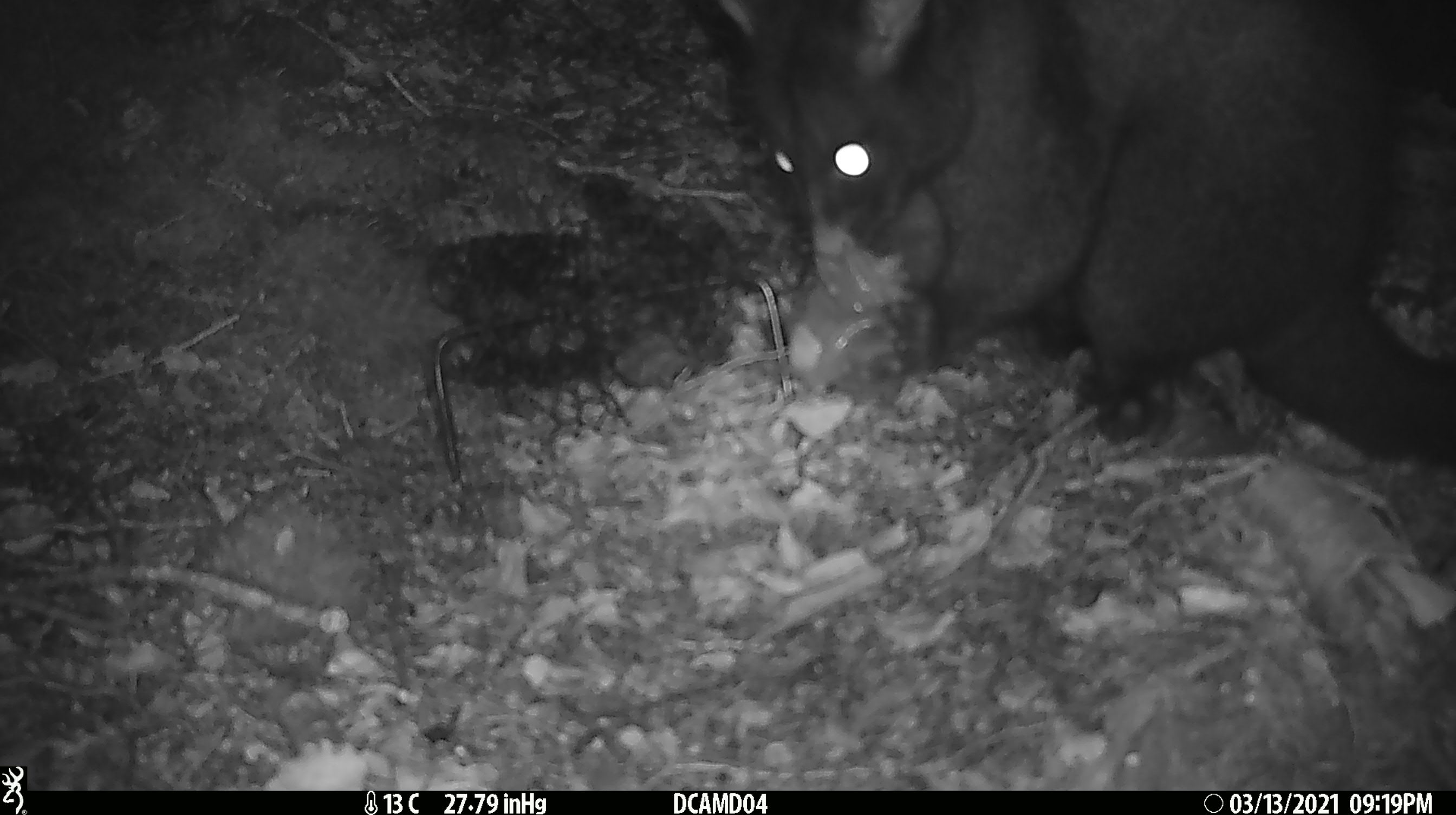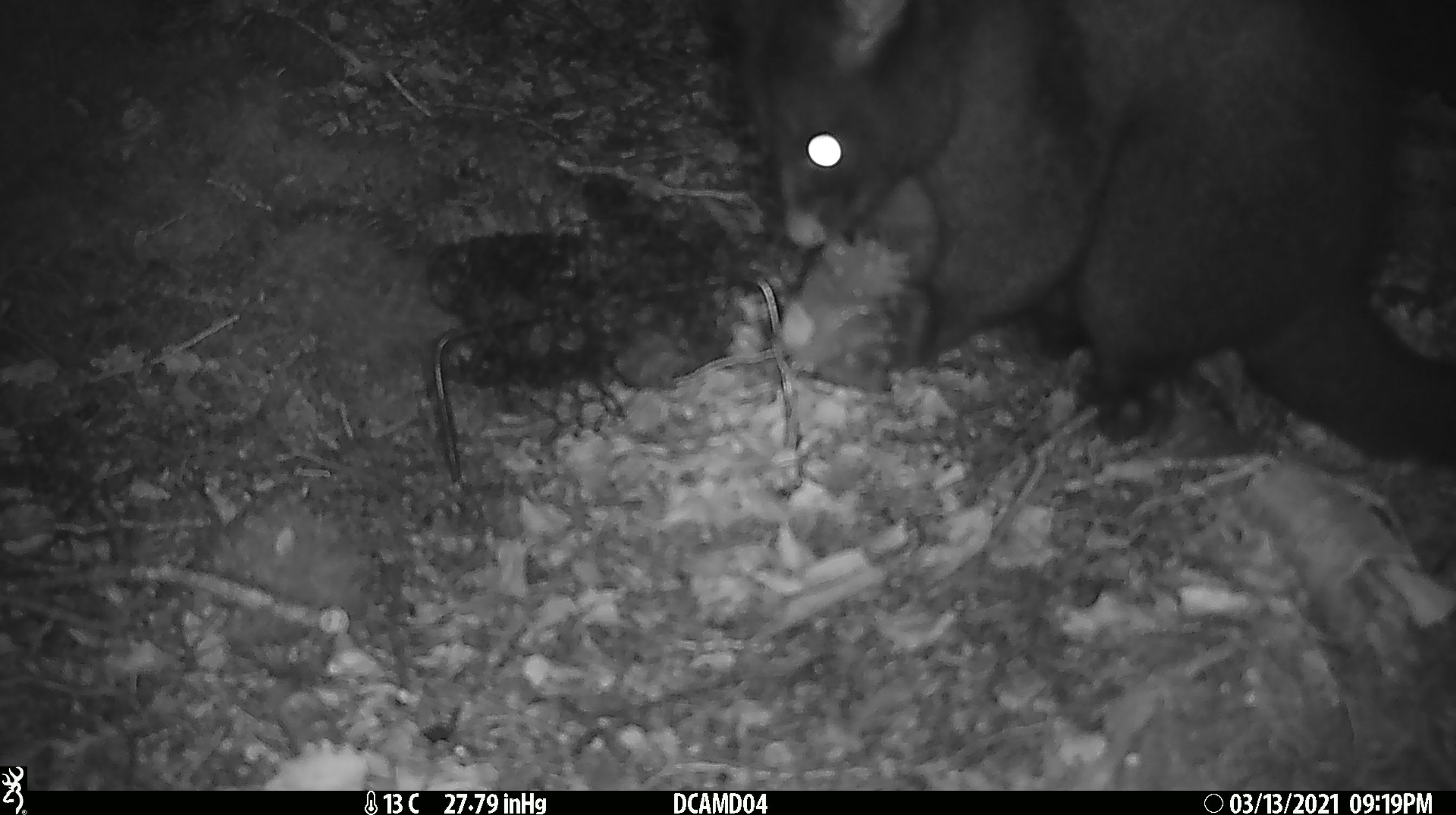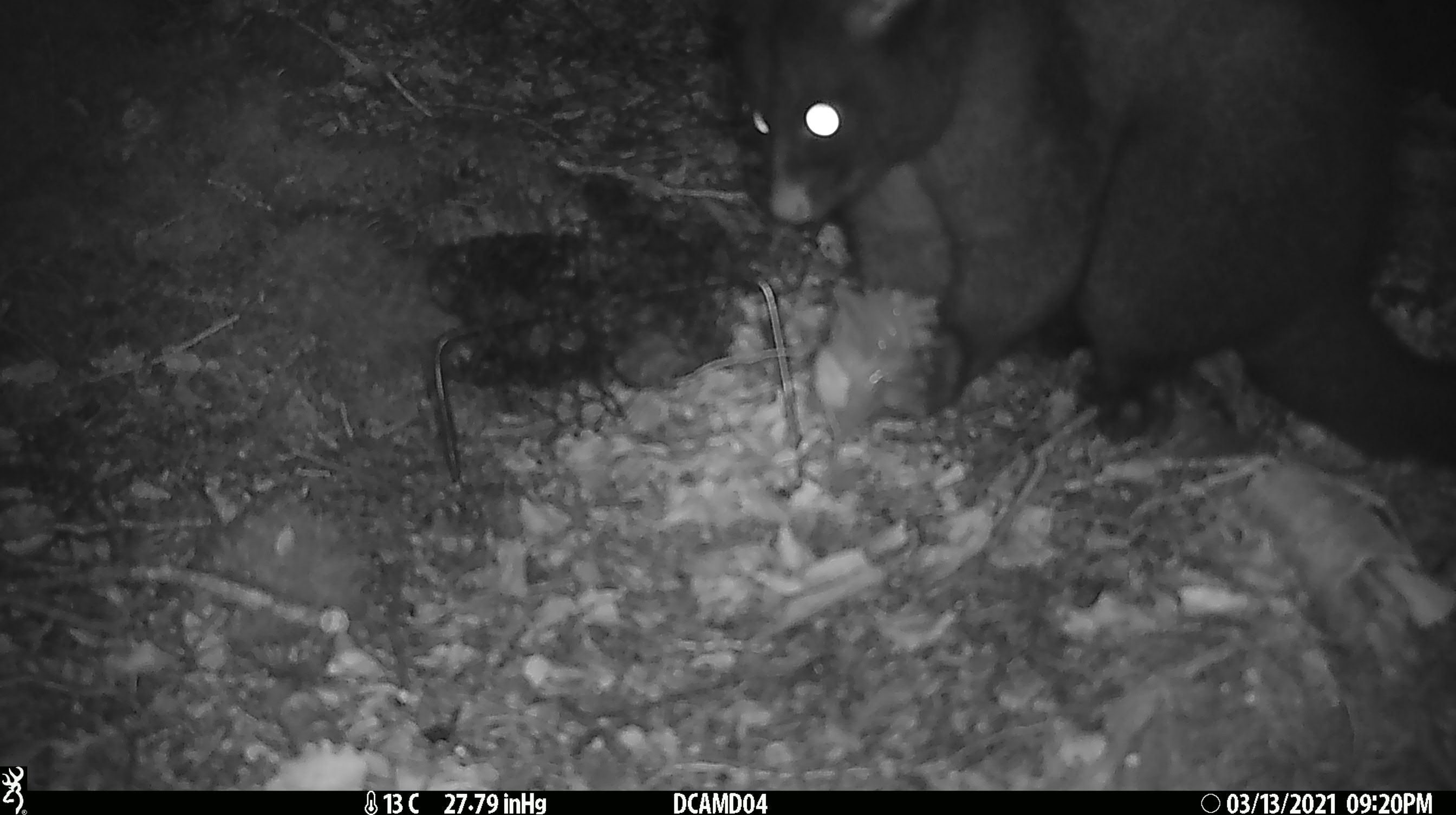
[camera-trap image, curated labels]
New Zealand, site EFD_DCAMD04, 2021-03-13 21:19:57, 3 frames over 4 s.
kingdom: Animalia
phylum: Chordata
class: Mammalia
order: Diprotodontia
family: Phalangeridae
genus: Trichosurus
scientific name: Trichosurus vulpecula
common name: common brushtail possum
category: possum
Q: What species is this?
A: Possum (common brushtail possum) (Trichosurus vulpecula).